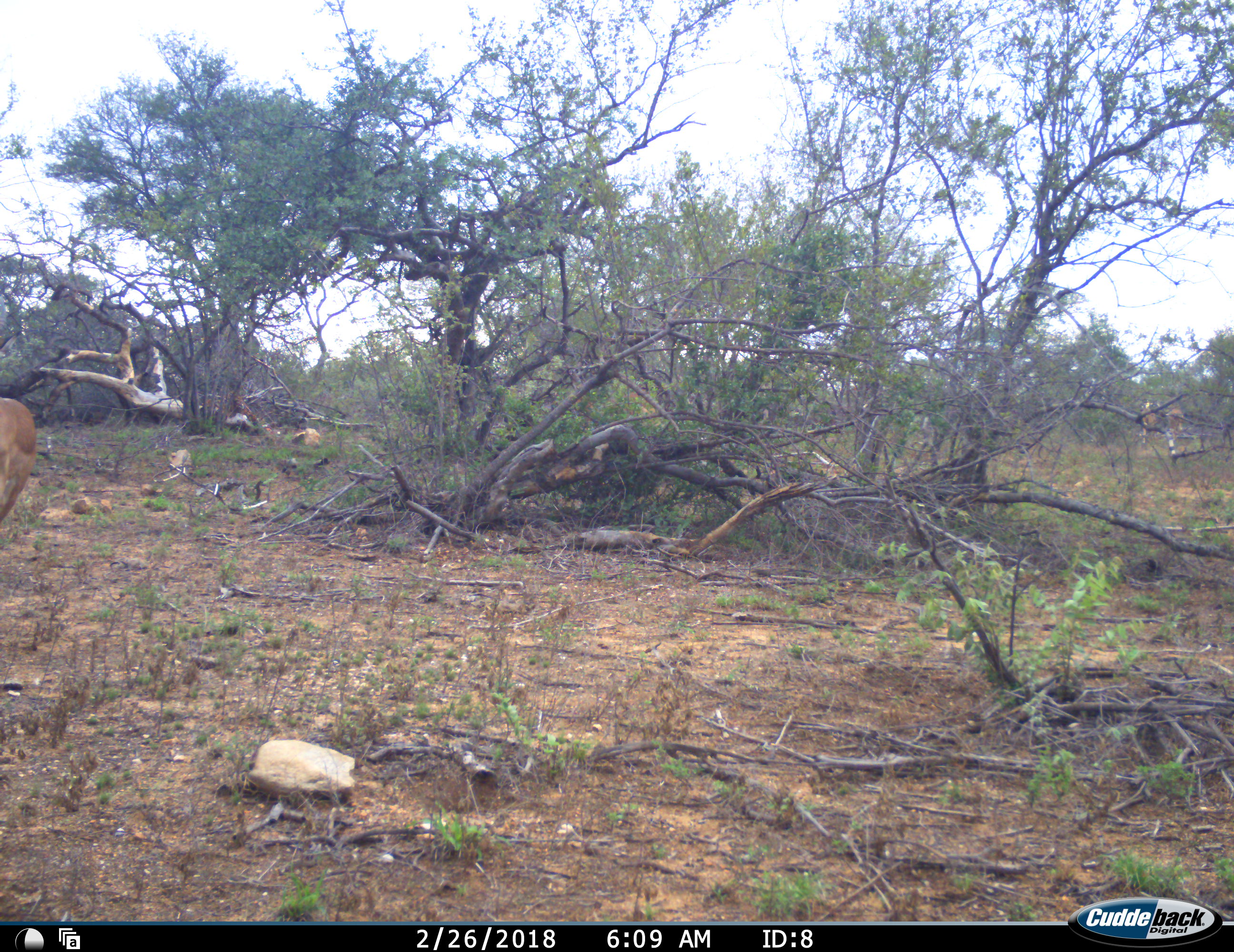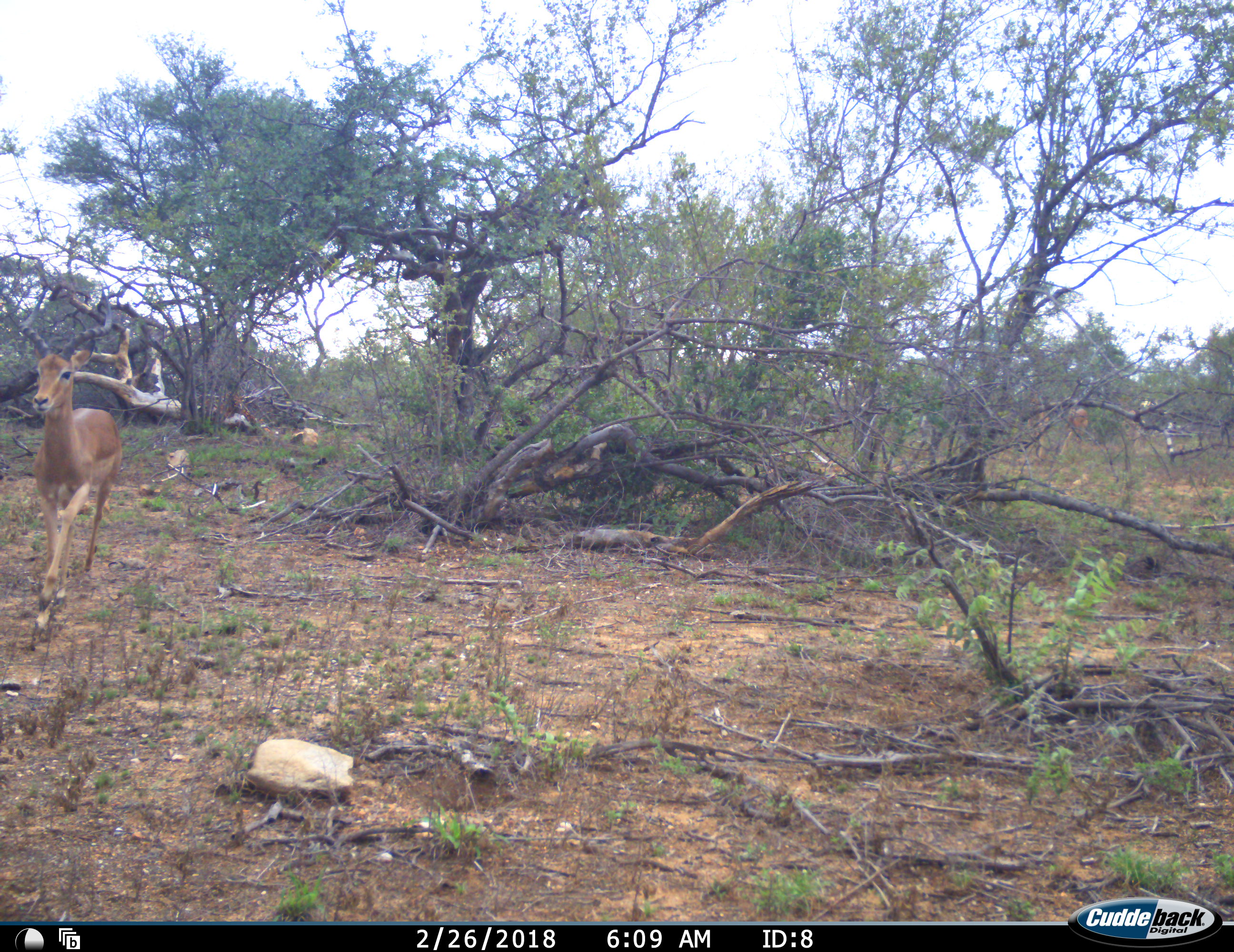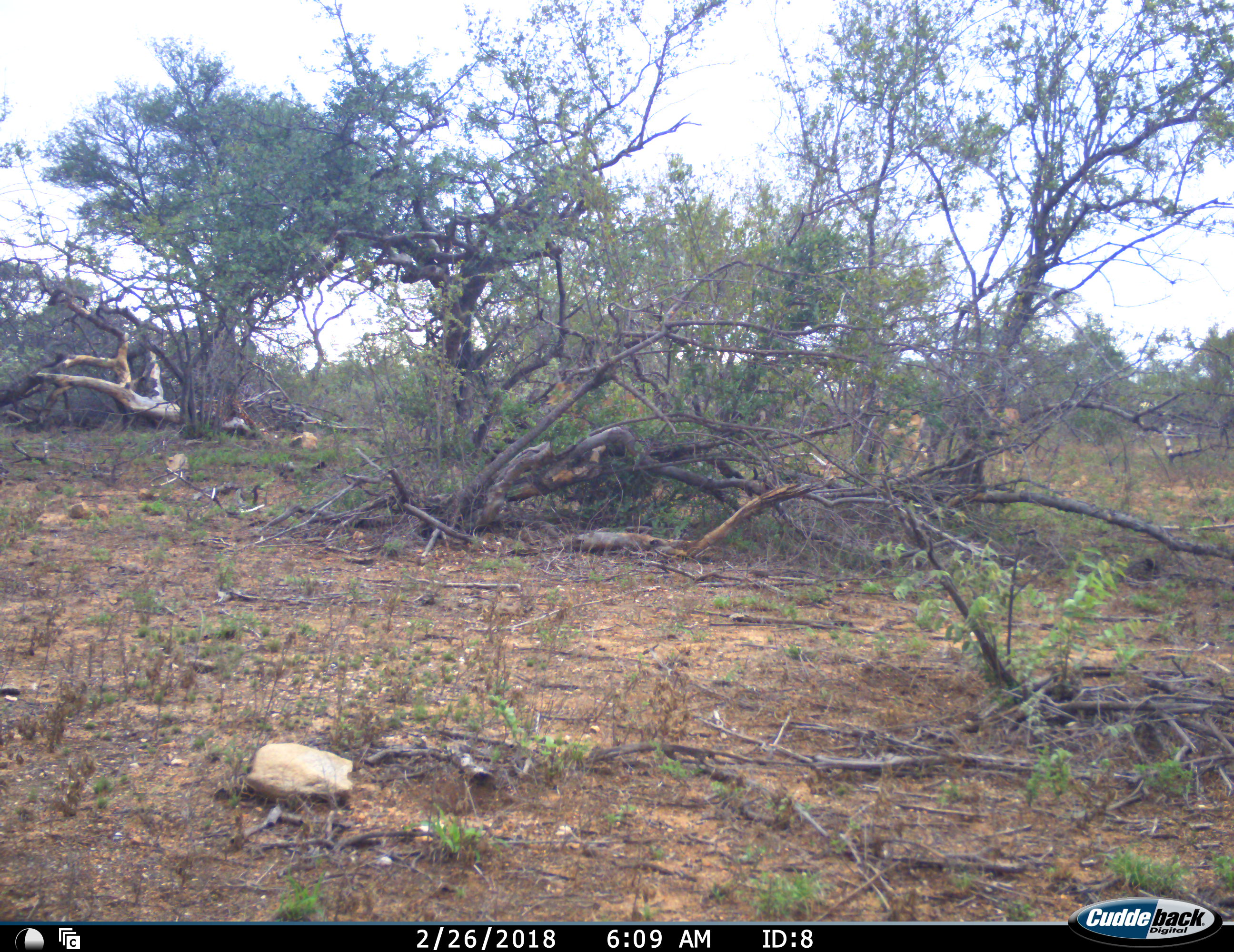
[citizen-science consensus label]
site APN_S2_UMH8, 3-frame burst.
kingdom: Animalia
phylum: Chordata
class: Mammalia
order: Artiodactyla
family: Bovidae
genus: Aepyceros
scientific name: Aepyceros melampus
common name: impala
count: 1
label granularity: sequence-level